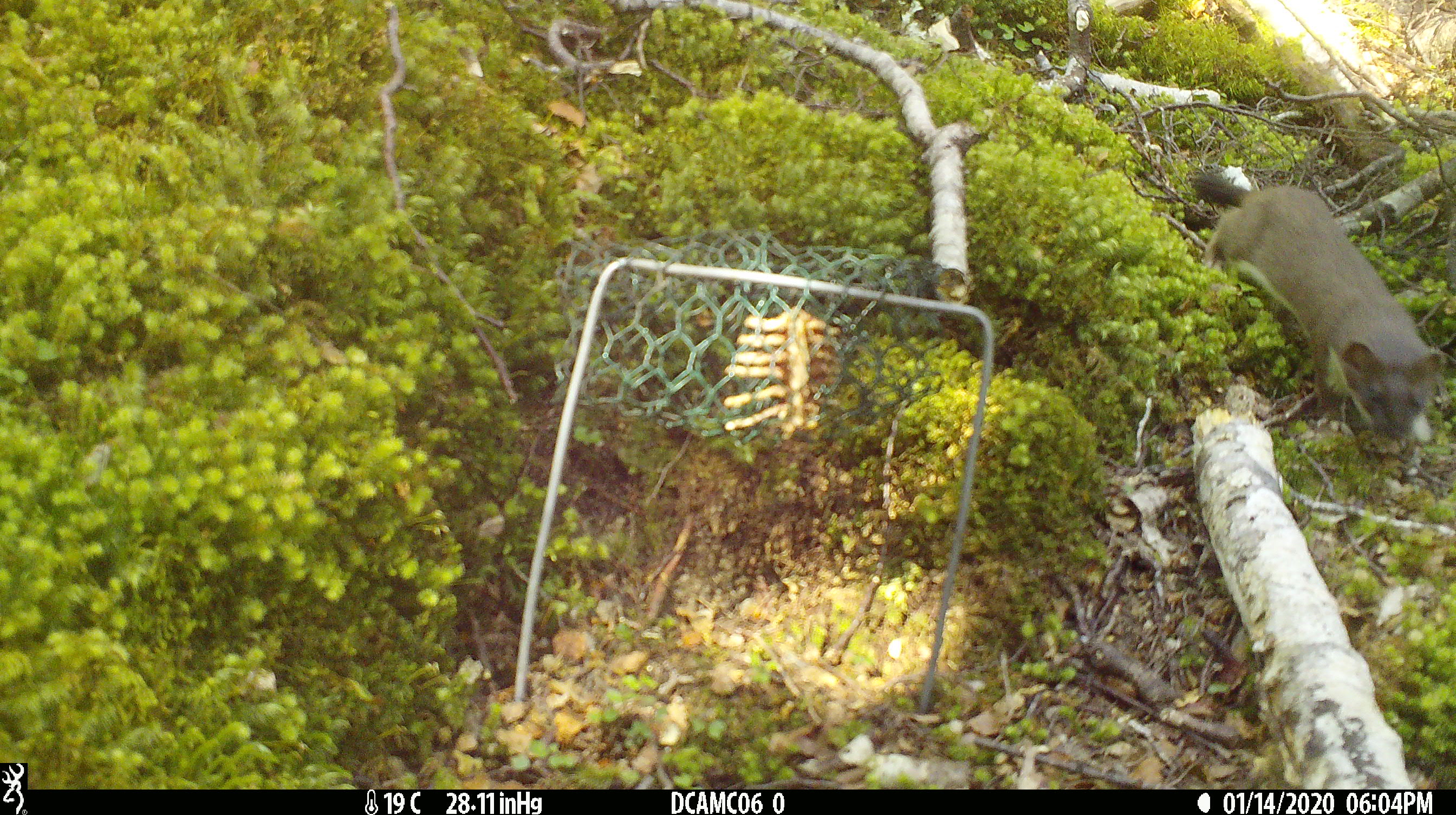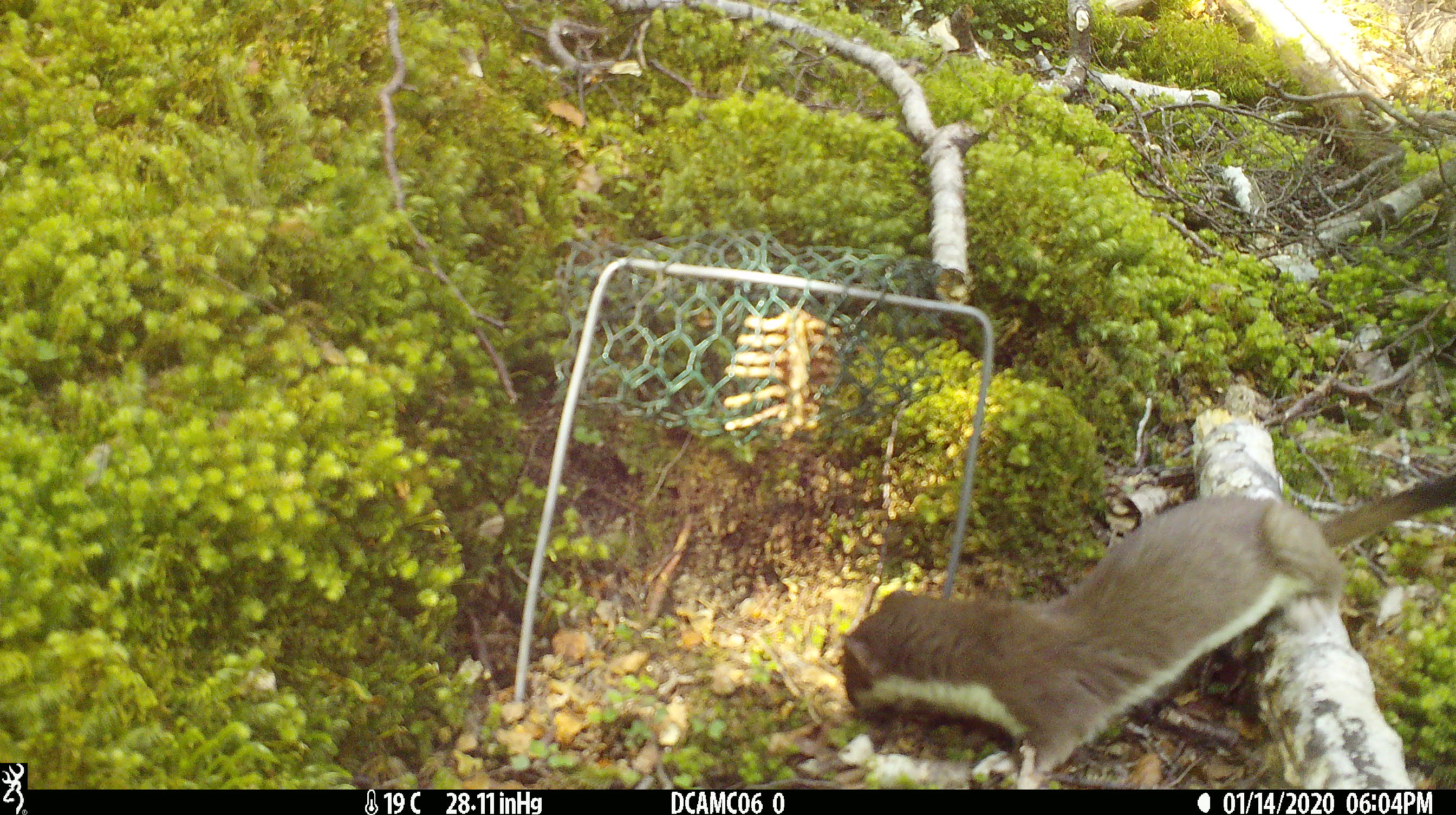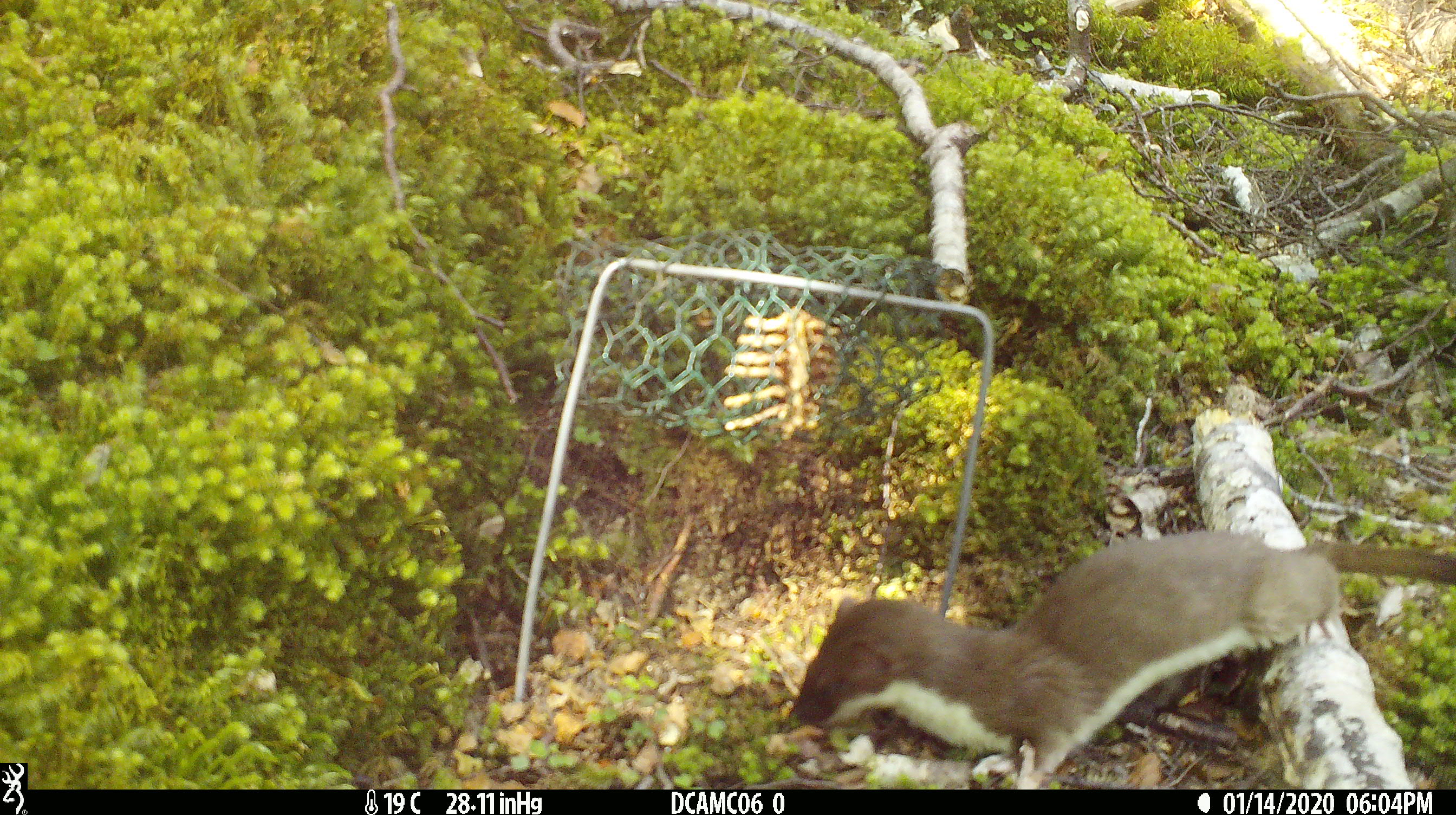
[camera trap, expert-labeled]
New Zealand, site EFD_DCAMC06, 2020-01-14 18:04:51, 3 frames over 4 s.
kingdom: Animalia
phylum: Chordata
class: Mammalia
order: Carnivora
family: Mustelidae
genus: Mustela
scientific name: Mustela erminea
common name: stoat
Stoat (Mustela erminea).